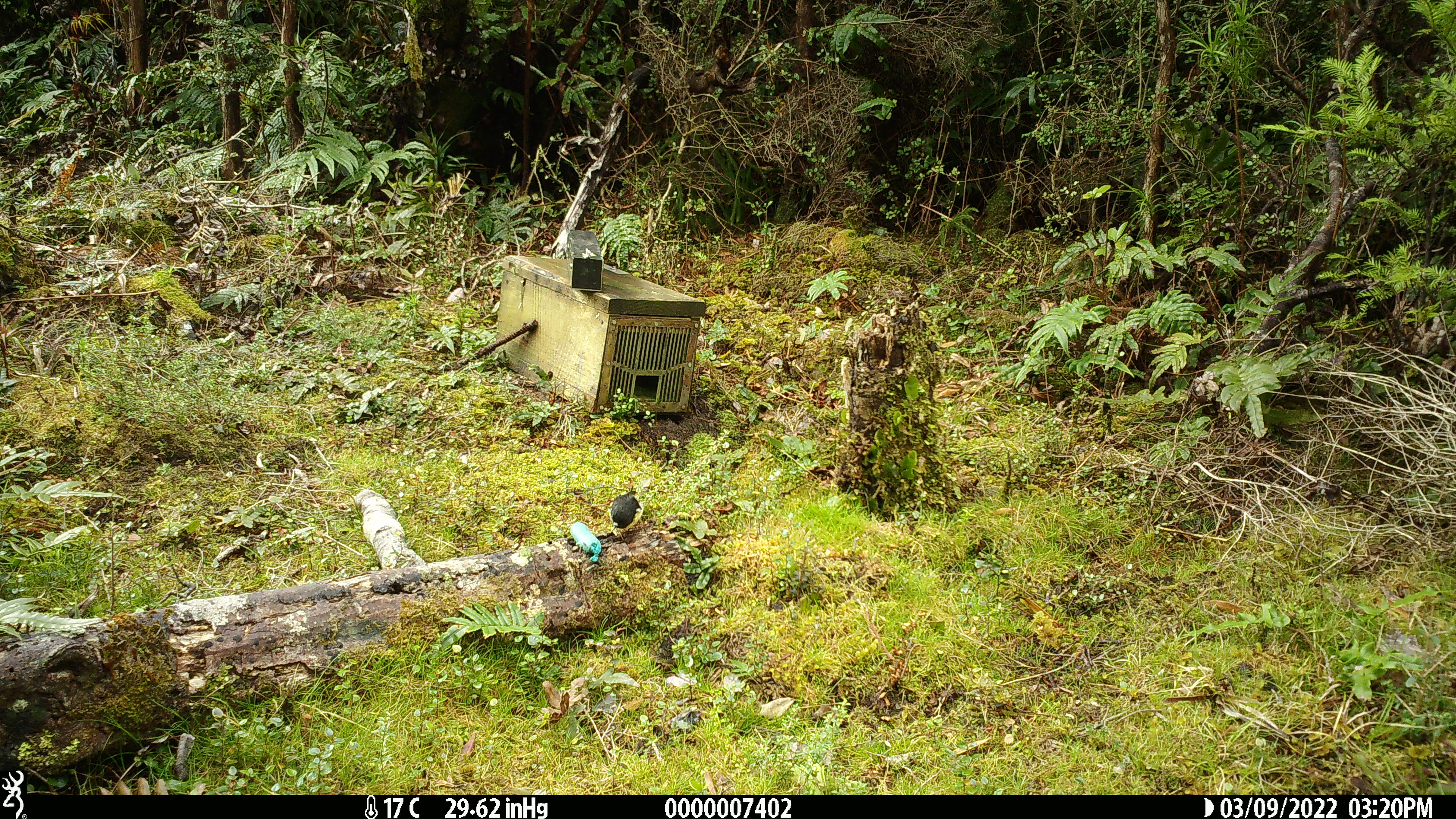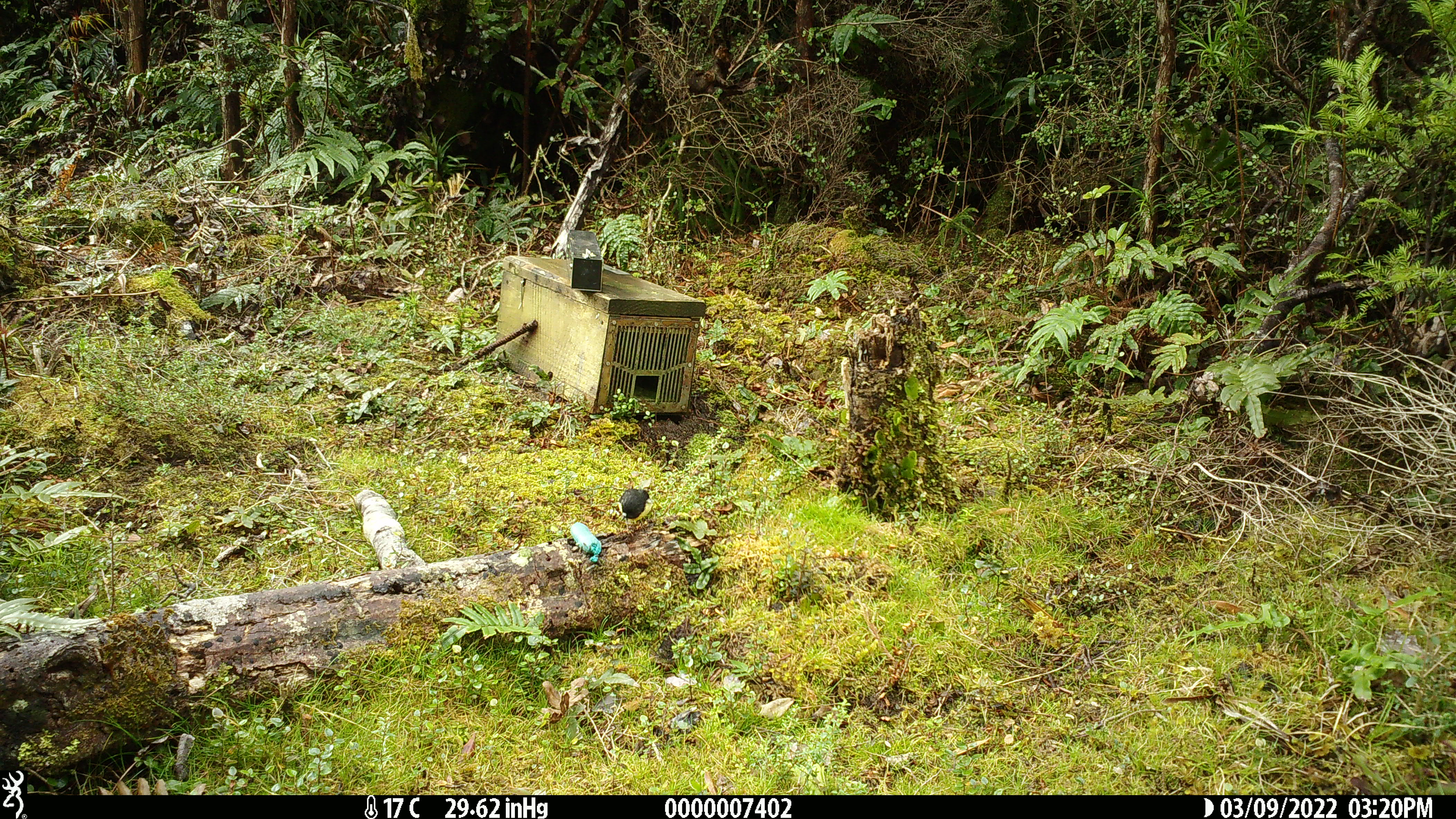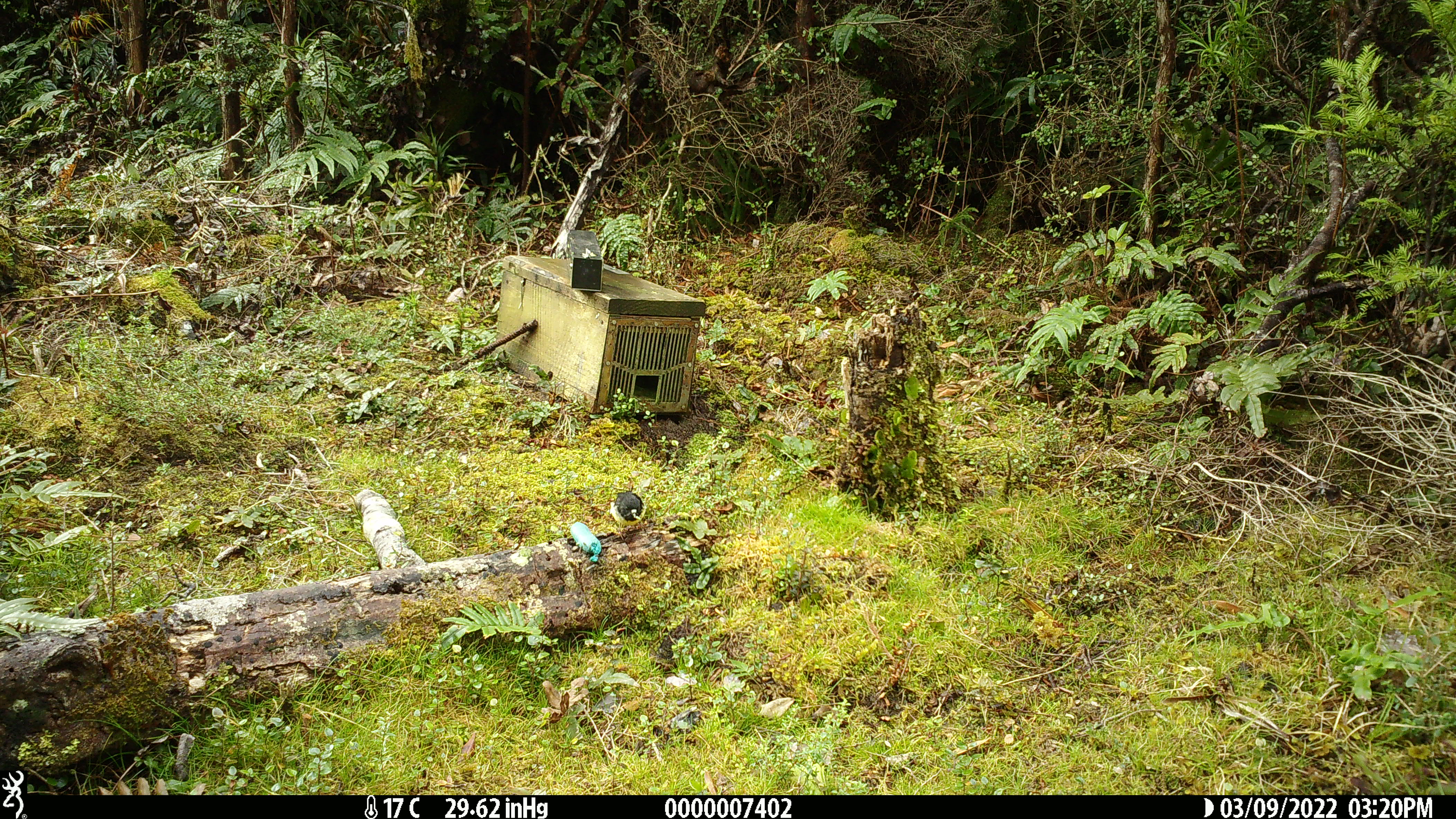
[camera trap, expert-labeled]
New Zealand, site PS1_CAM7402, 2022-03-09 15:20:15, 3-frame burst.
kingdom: Animalia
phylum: Chordata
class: Aves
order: Passeriformes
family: Petroicidae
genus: Petroica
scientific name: Petroica macrocephala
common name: tomtit